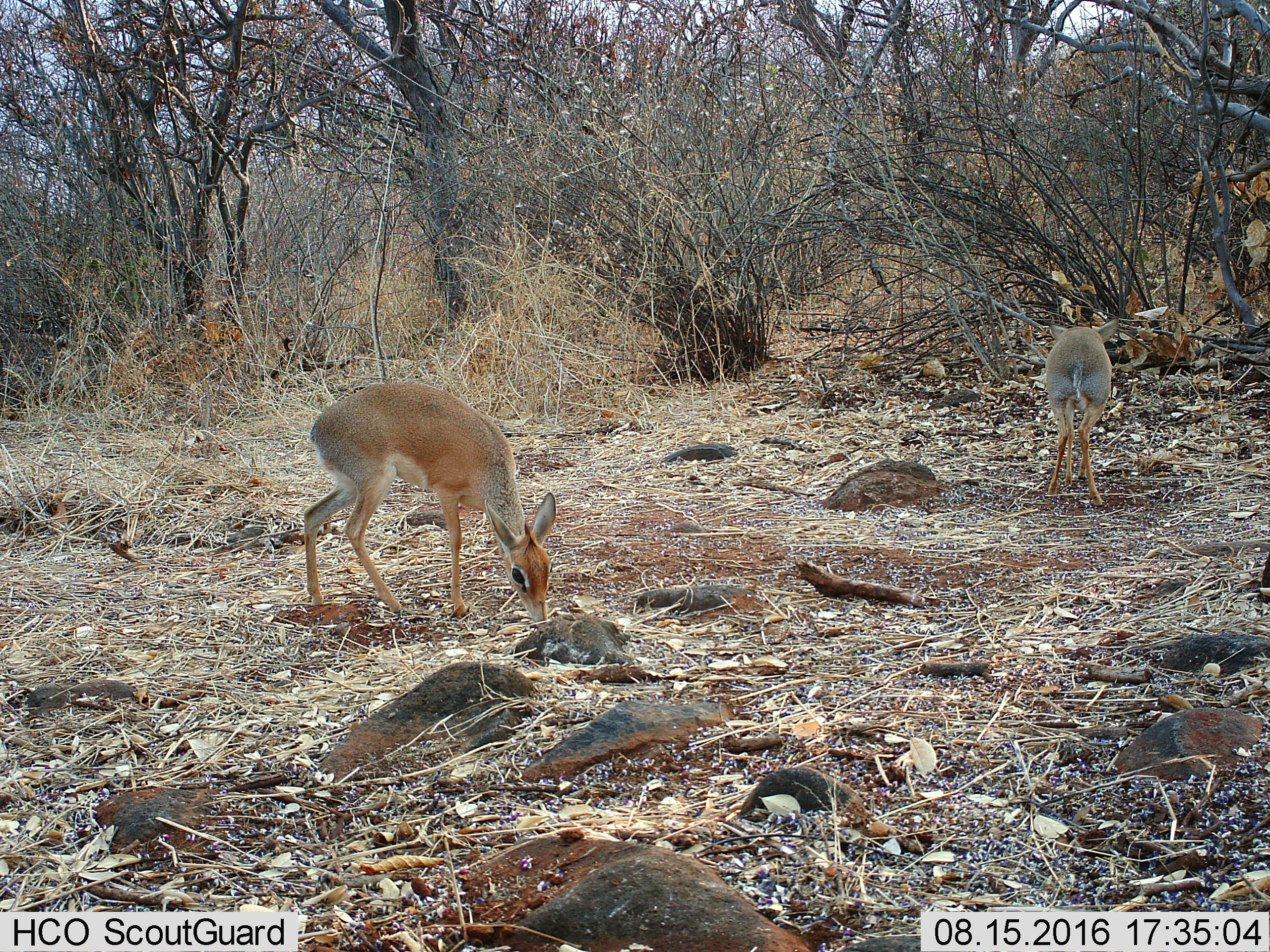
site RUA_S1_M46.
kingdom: Animalia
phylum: Chordata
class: Mammalia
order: Artiodactyla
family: Bovidae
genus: Madoqua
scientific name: Madoqua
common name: dik-dik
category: dikdik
Dikdik (dik-dik) (Madoqua), count 2. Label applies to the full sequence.